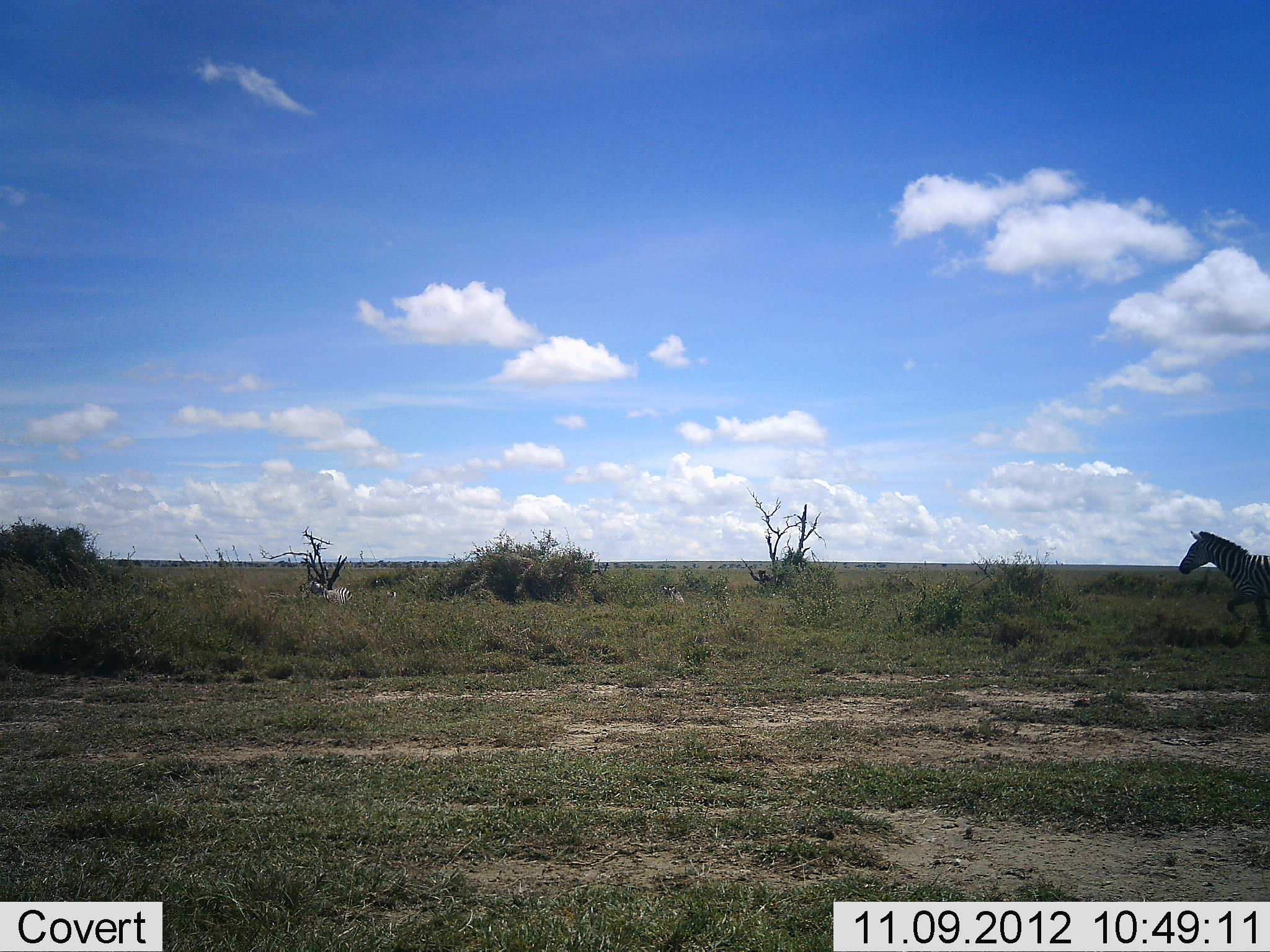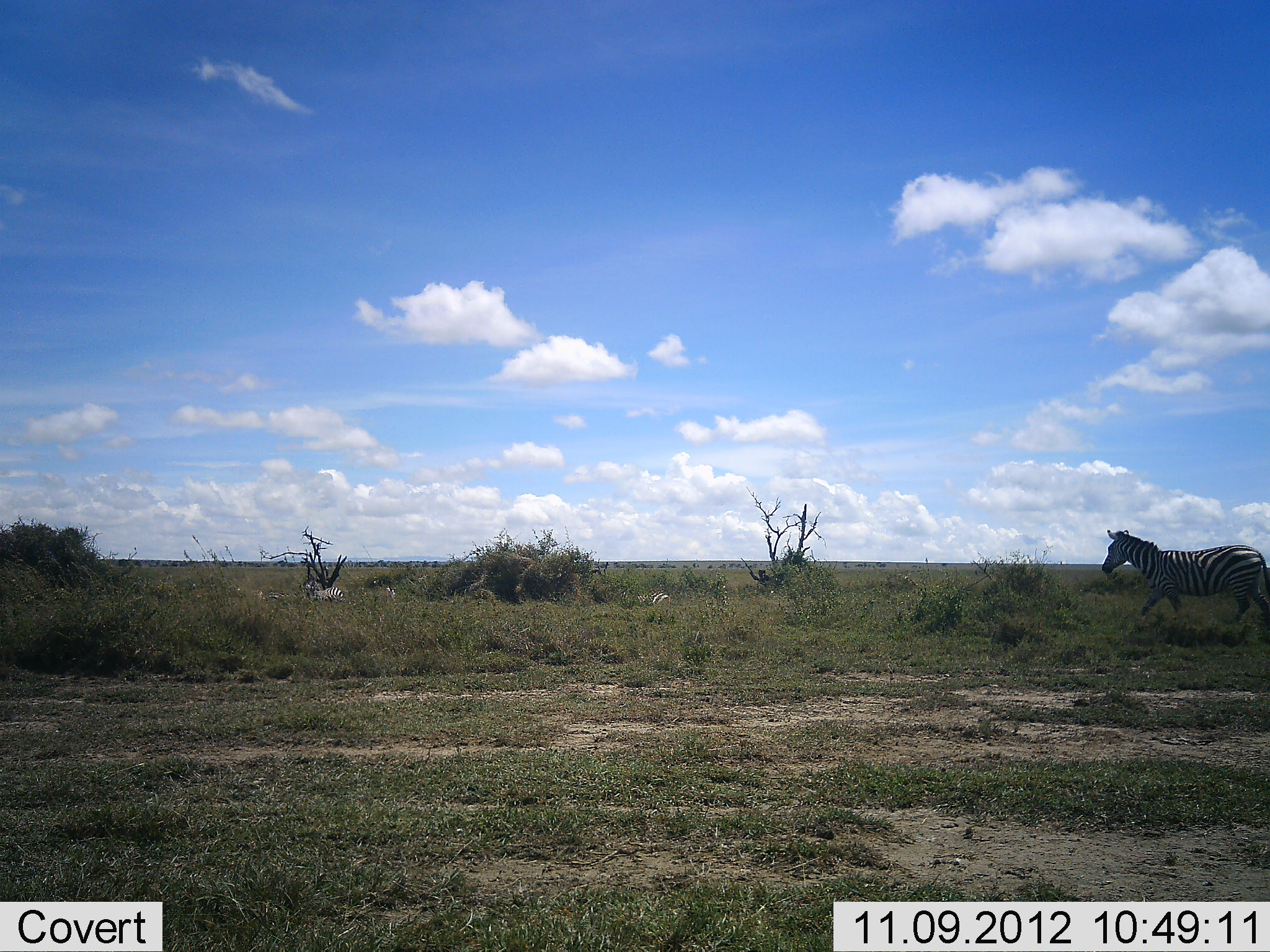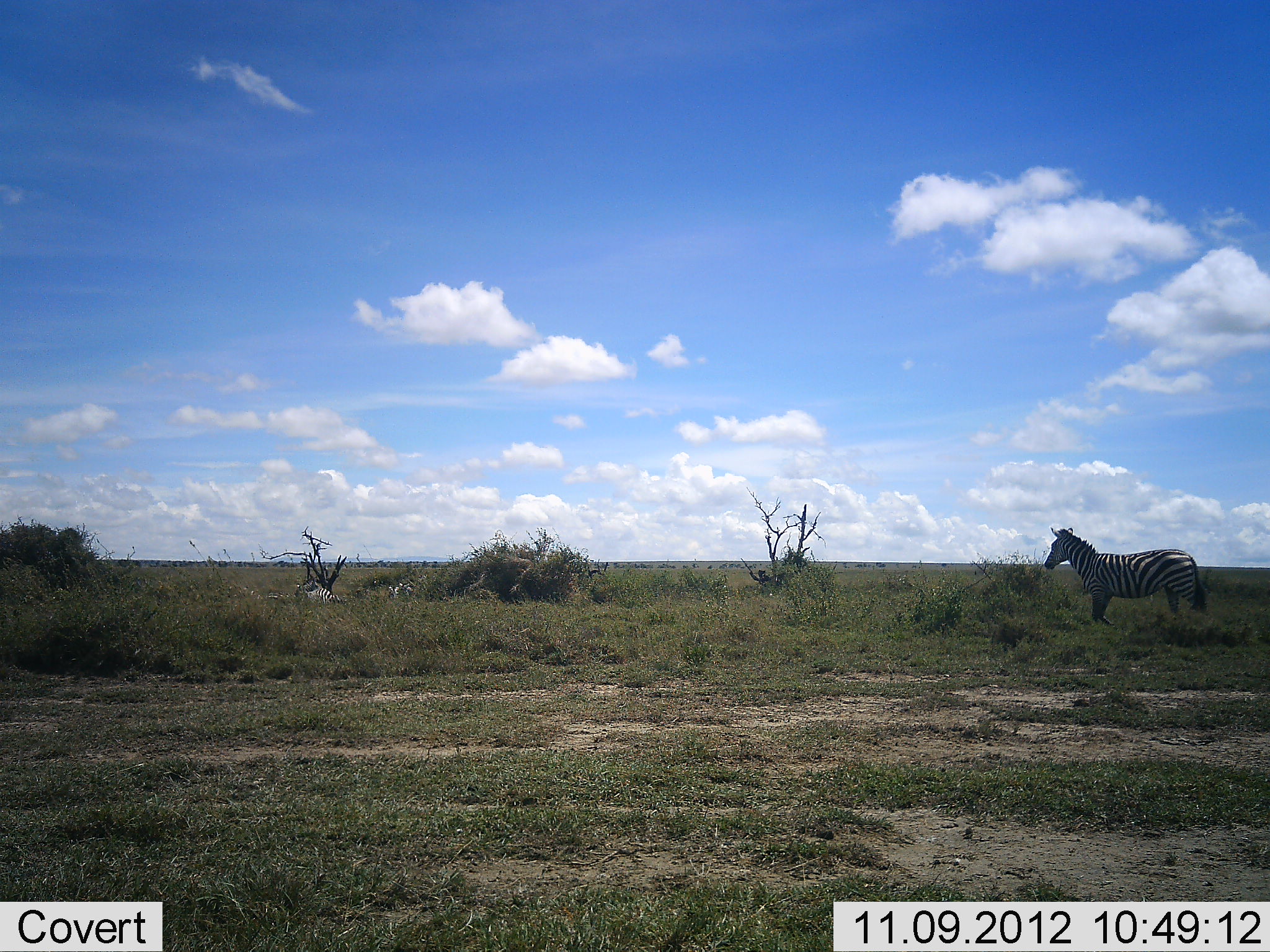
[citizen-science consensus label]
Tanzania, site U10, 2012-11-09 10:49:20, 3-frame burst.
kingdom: Animalia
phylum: Chordata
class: Mammalia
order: Perissodactyla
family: Equidae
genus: Equus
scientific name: Equus quagga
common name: plains zebra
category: zebra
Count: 4.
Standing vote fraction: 0%.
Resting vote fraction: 0%.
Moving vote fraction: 100%.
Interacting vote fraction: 0%.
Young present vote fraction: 0%.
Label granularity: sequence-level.